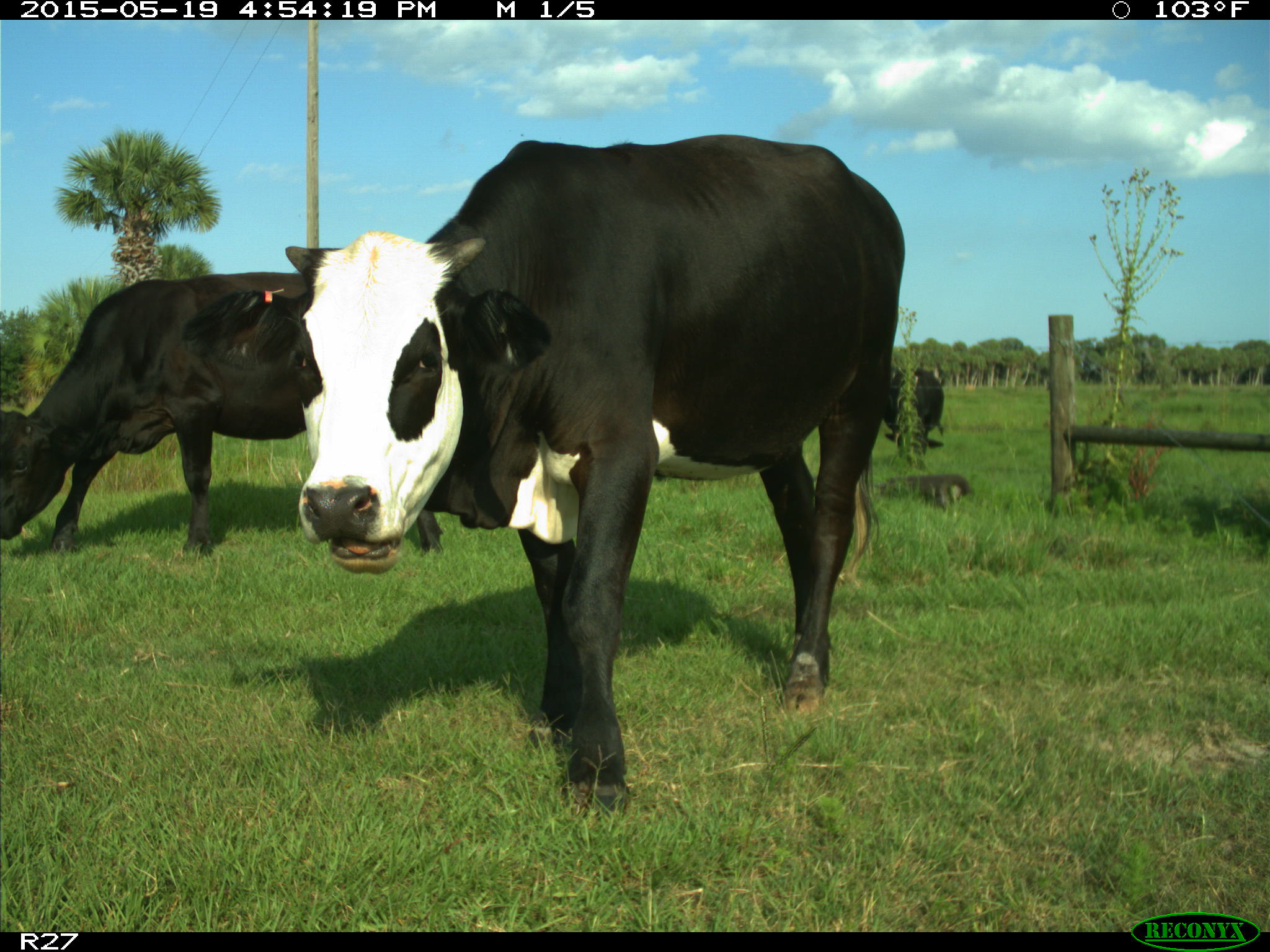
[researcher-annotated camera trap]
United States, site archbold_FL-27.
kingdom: Animalia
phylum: Chordata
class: Mammalia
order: Artiodactyla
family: Bovidae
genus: Bos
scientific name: Bos taurus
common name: domestic cow